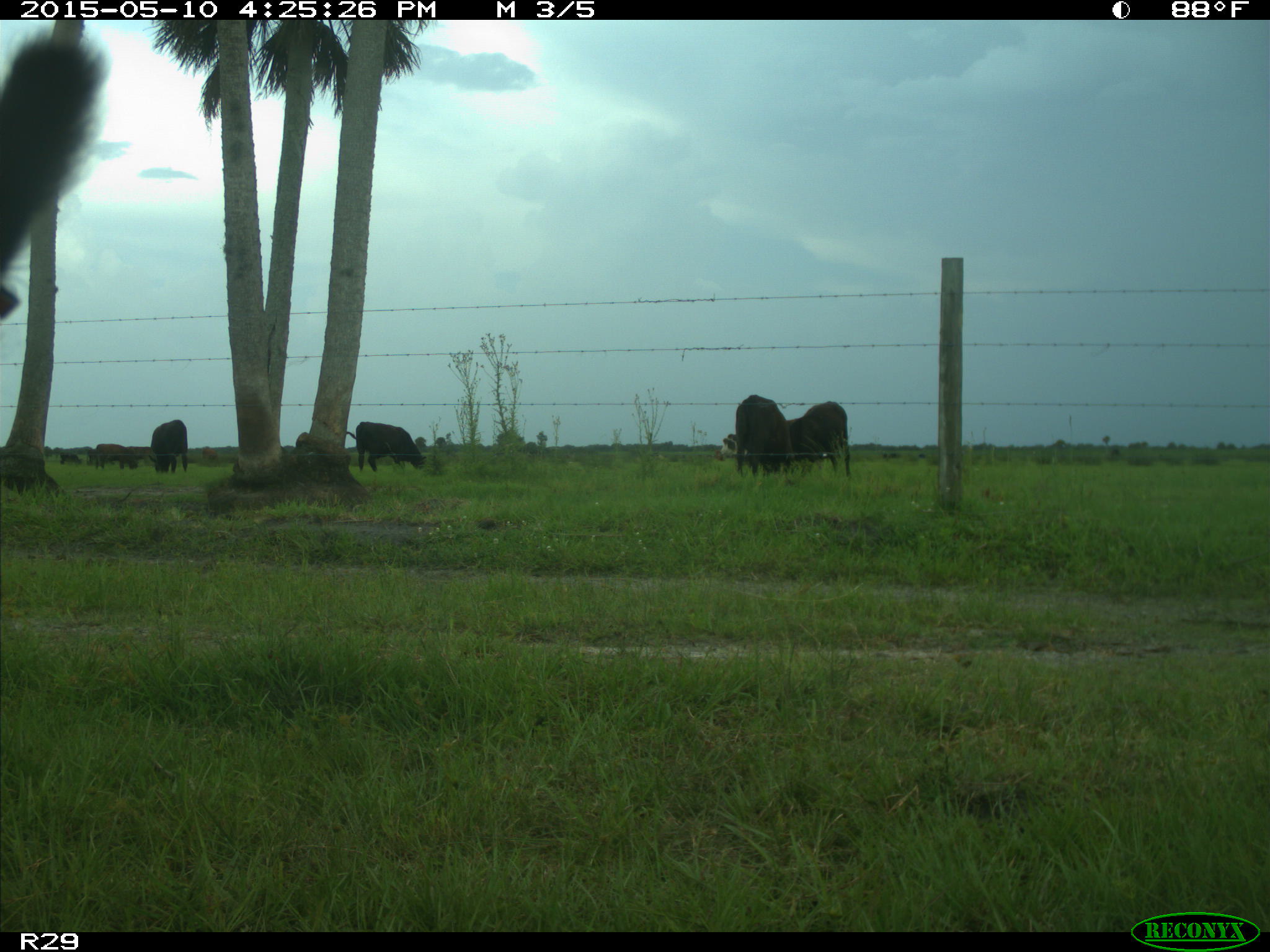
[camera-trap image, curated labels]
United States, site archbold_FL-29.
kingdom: Animalia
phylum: Chordata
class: Mammalia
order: Artiodactyla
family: Bovidae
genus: Bos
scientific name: Bos taurus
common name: domestic cow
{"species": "Bos taurus (domestic cow)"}